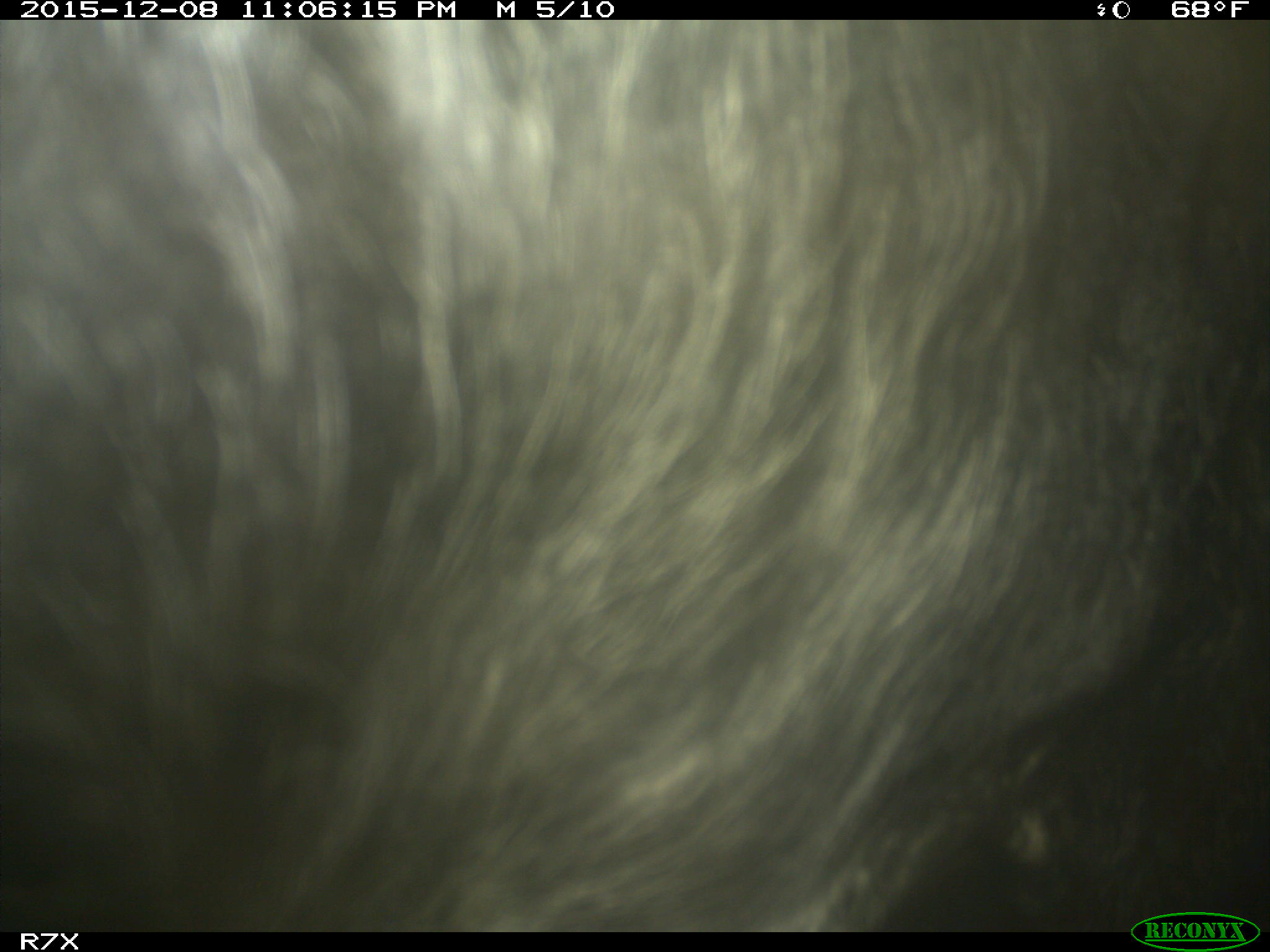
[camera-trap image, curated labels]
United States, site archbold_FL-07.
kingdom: Animalia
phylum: Chordata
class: Mammalia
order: Artiodactyla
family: Bovidae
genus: Bos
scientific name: Bos taurus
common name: domestic cow